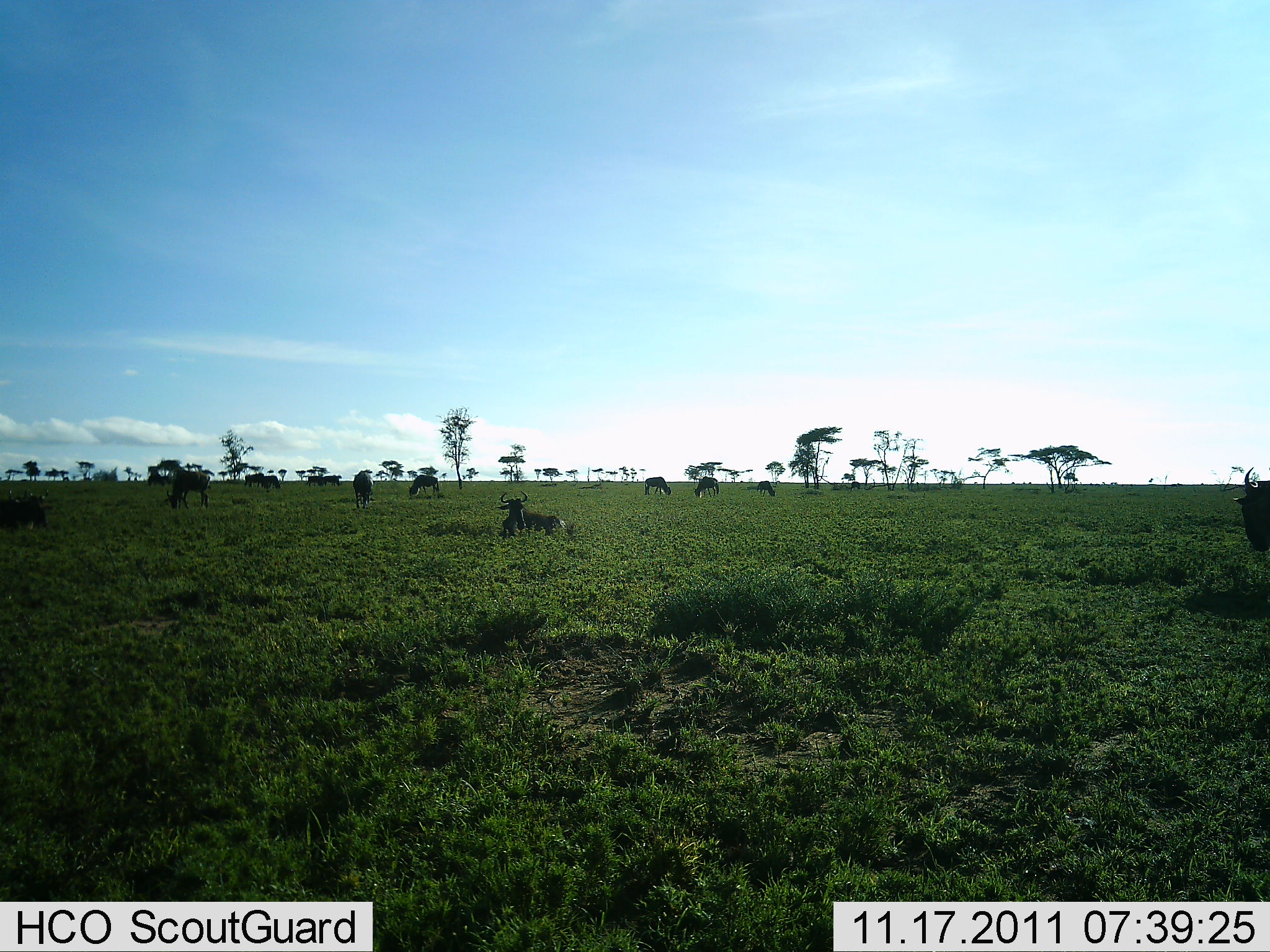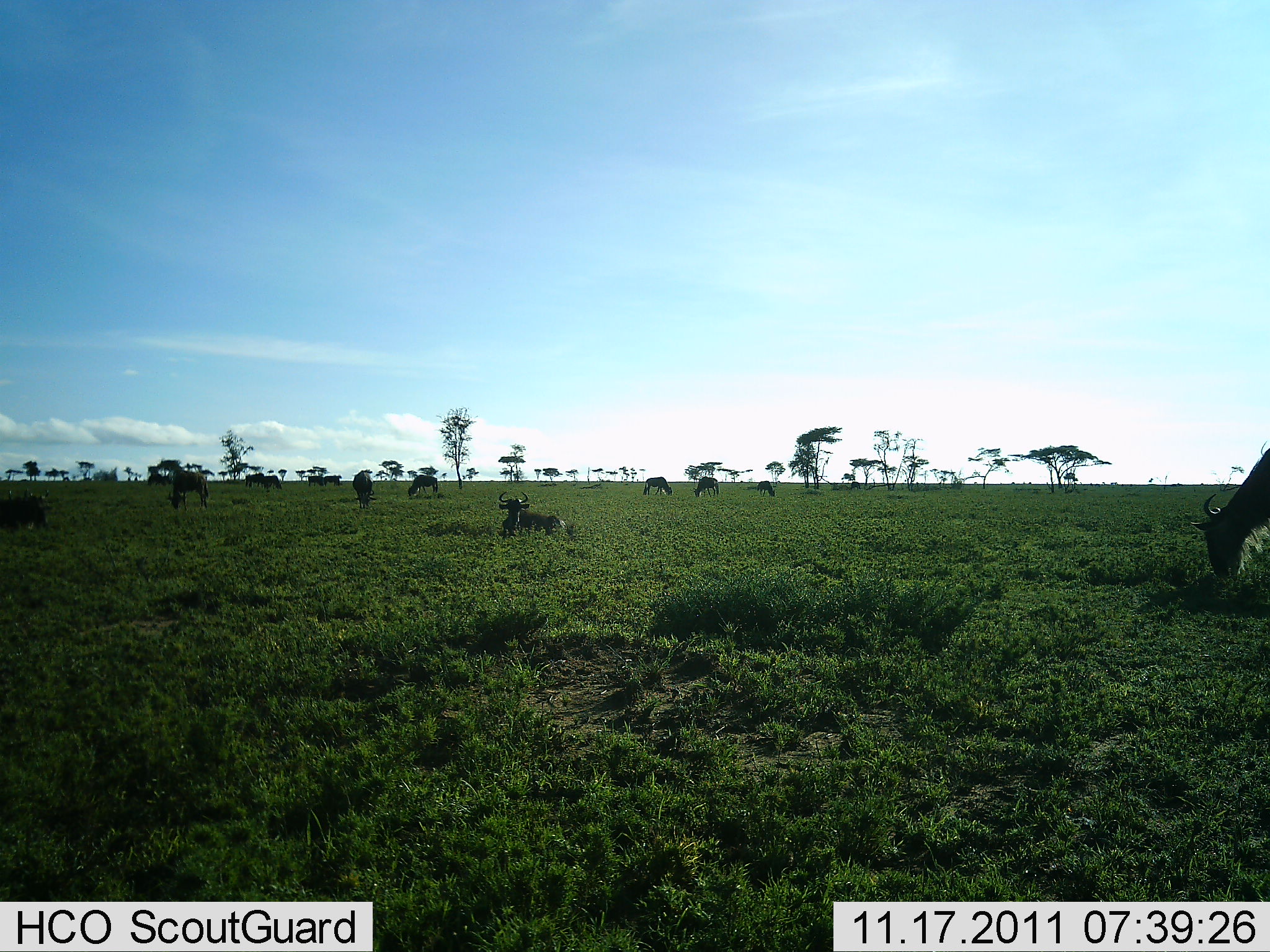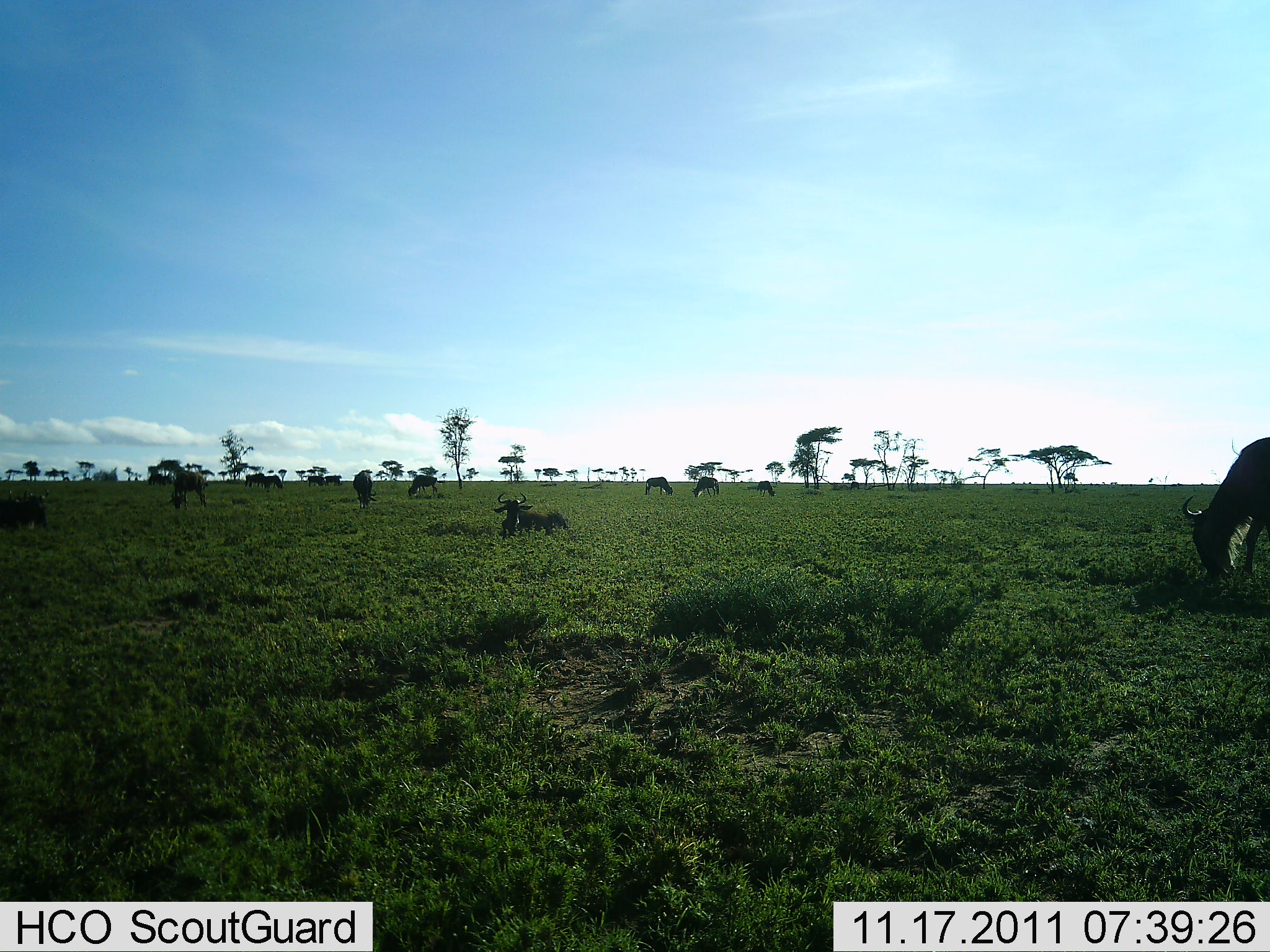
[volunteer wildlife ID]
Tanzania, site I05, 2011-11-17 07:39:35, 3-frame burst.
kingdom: Animalia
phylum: Chordata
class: Mammalia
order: Artiodactyla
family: Bovidae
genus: Connochaetes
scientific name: Connochaetes taurinus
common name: blue wildebeest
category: wildebeest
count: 11-50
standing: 33%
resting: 75%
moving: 17%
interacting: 0%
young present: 0%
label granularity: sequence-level